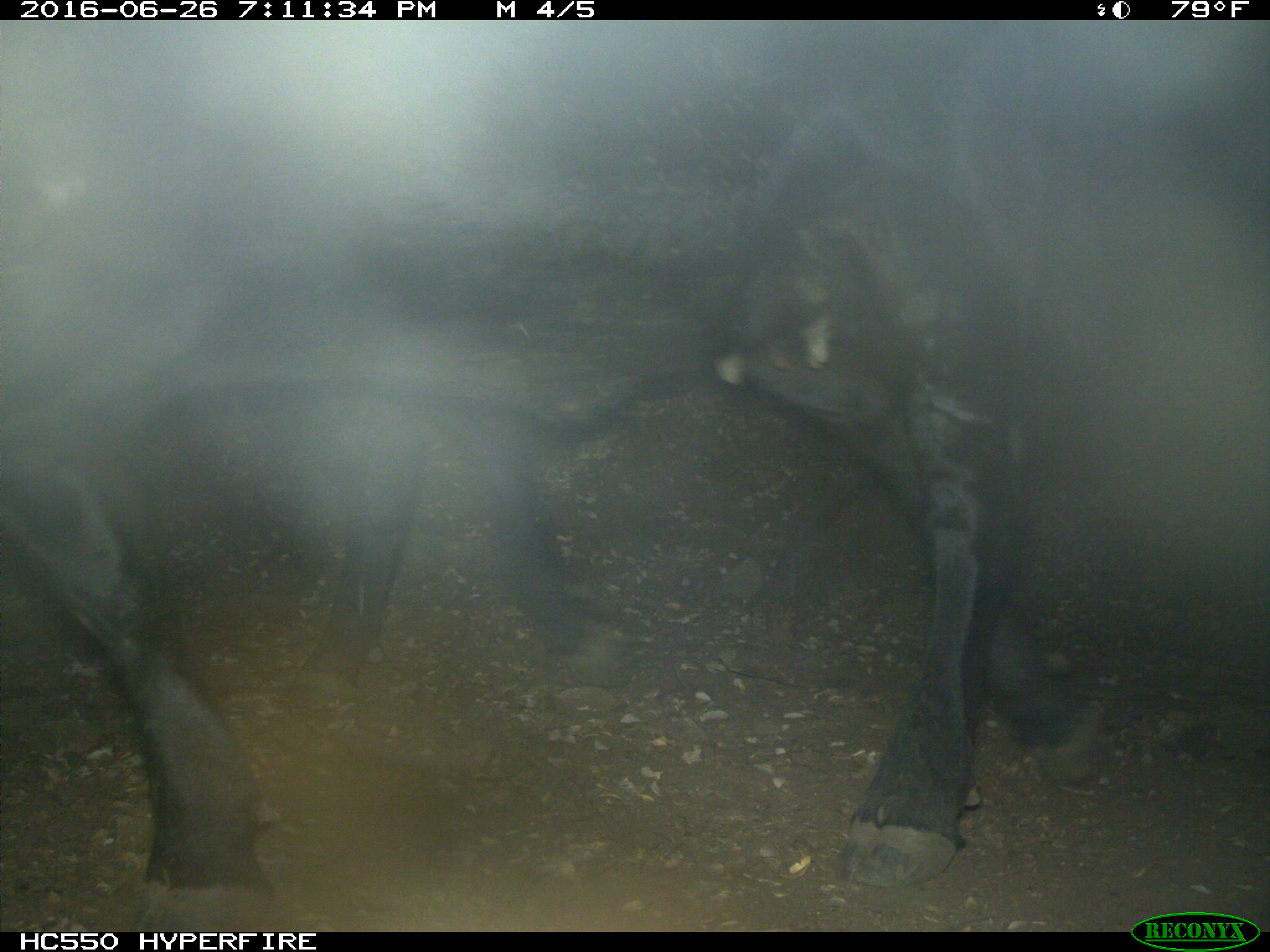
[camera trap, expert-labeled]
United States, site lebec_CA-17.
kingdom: Animalia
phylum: Chordata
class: Mammalia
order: Artiodactyla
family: Bovidae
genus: Bos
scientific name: Bos taurus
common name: domestic cow